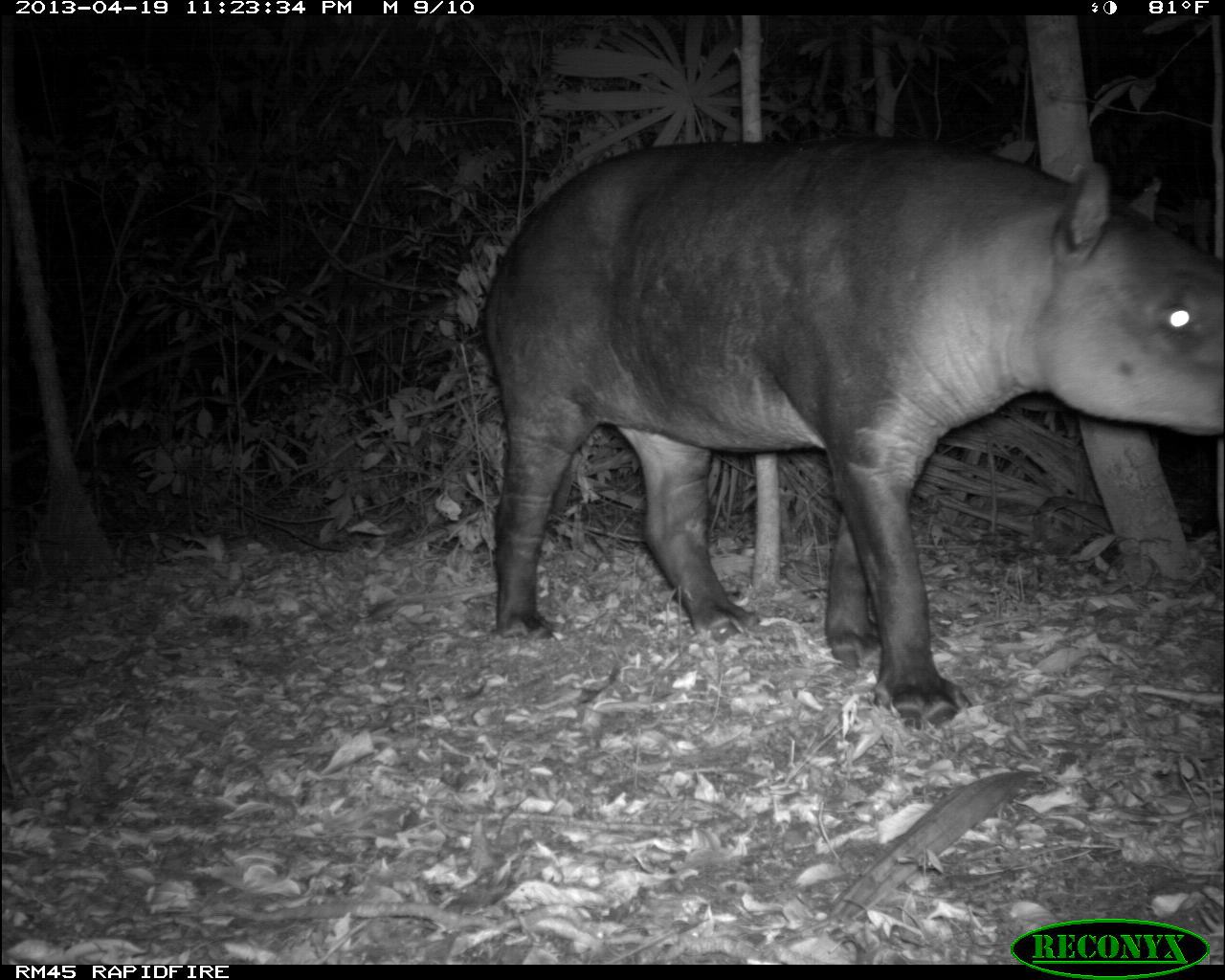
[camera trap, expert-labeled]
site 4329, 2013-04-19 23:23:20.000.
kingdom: Animalia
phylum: Chordata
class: Mammalia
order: Perissodactyla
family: Tapiridae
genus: Tapirus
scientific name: Tapirus bairdii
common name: baird's tapir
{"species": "Tapirus bairdii (baird's tapir)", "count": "1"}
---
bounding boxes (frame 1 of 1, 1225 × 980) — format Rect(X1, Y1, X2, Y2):
tapirus bairdii: Rect(476, 134, 1225, 732)